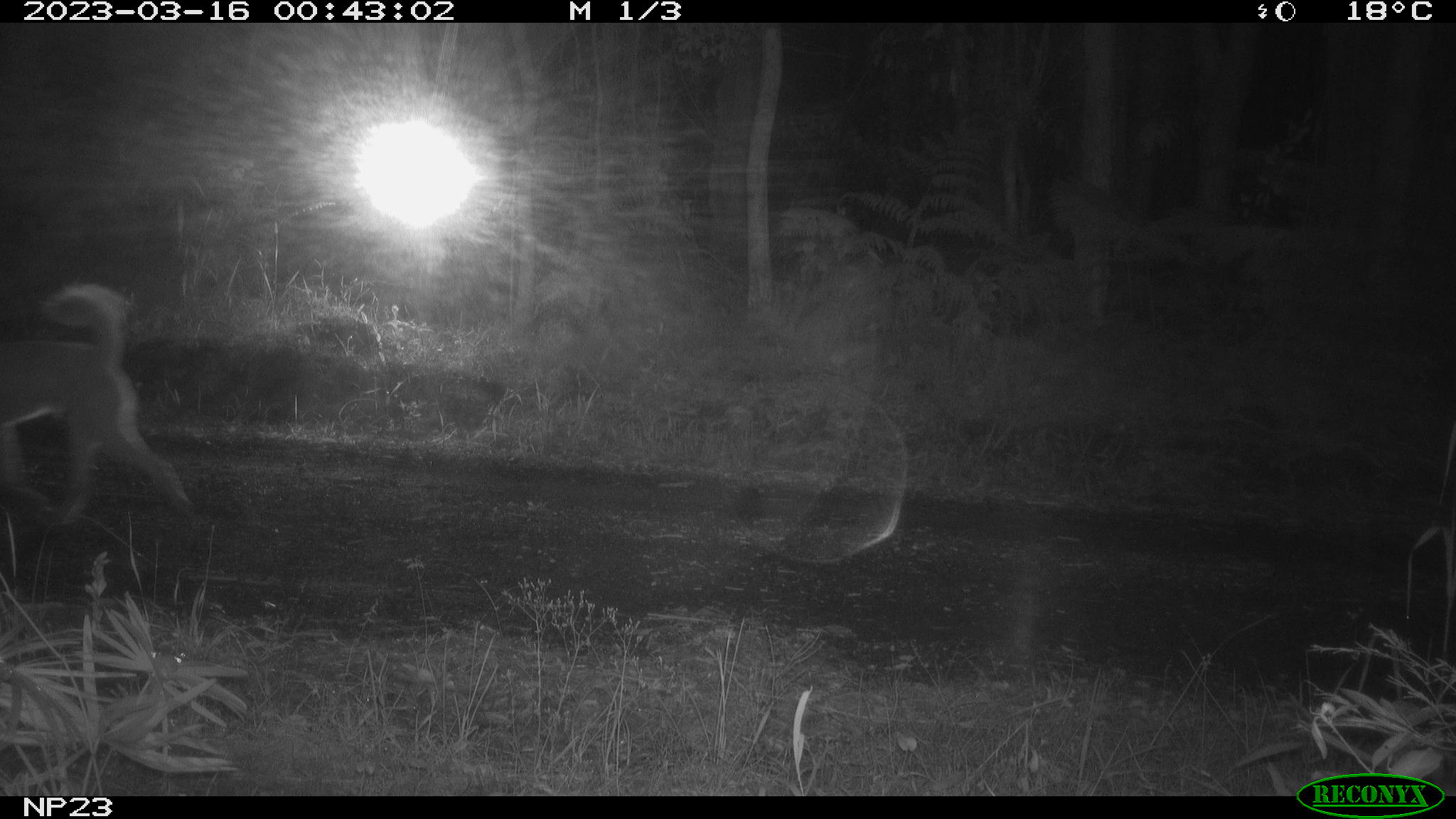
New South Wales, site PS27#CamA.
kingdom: Animalia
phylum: Chordata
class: Mammalia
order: Carnivora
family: Canidae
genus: Canis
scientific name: Canis familiaris dingo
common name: dingo